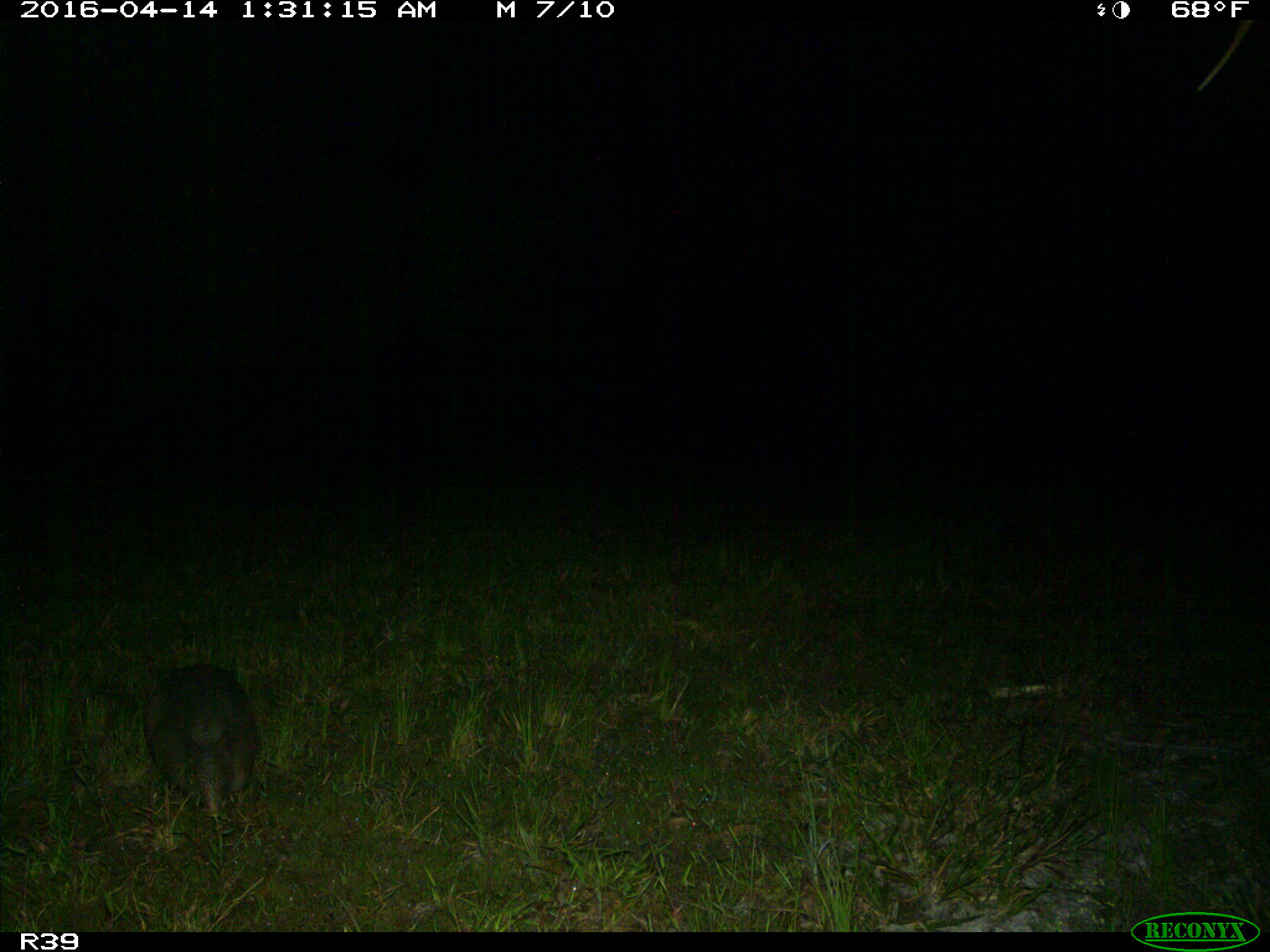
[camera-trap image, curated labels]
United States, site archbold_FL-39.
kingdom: Animalia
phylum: Chordata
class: Mammalia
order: Cingulata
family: Dasypodidae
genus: Dasypus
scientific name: Dasypus novemcinctus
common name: nine-banded armadillo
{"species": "Dasypus novemcinctus (nine-banded armadillo)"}